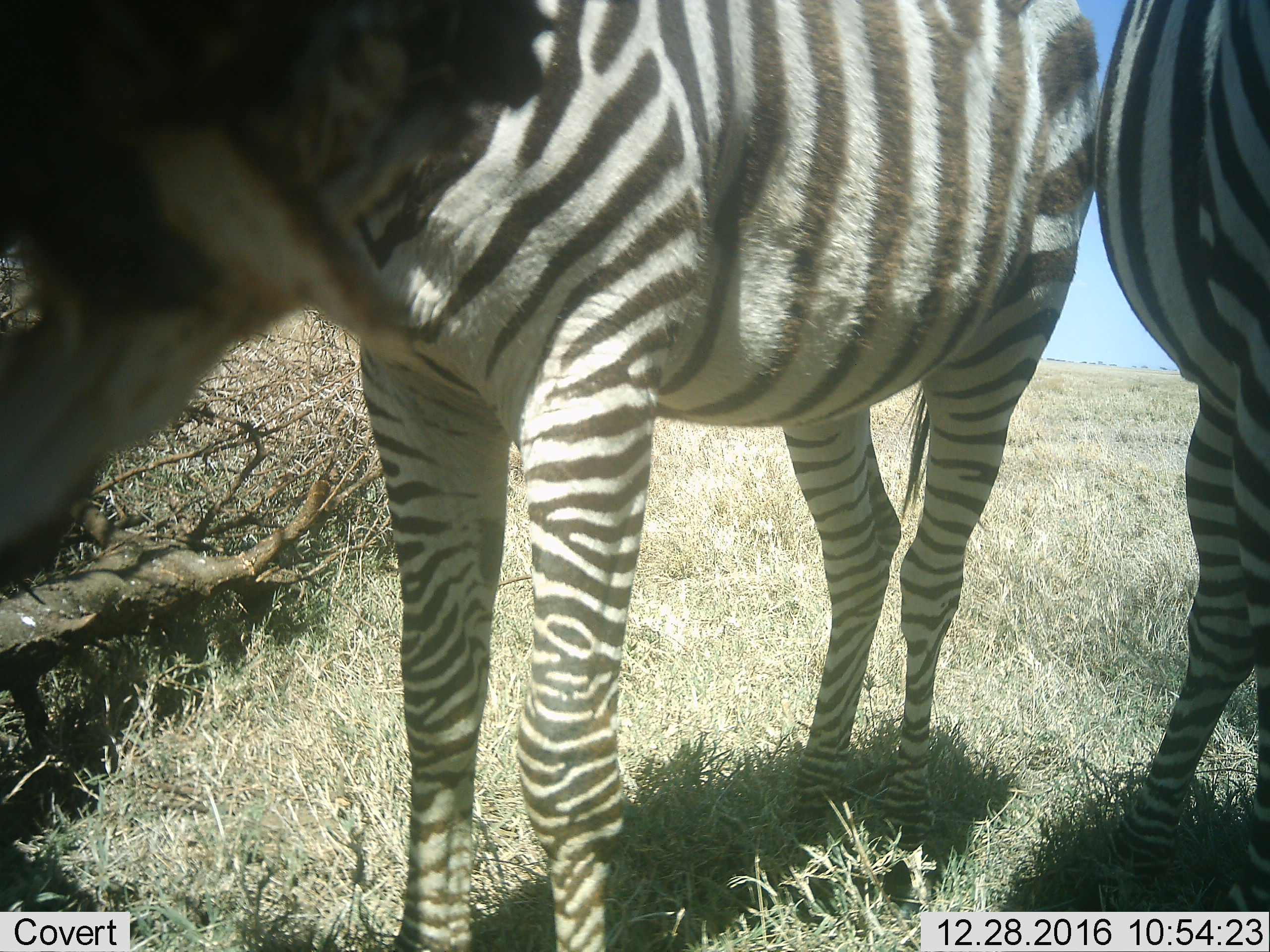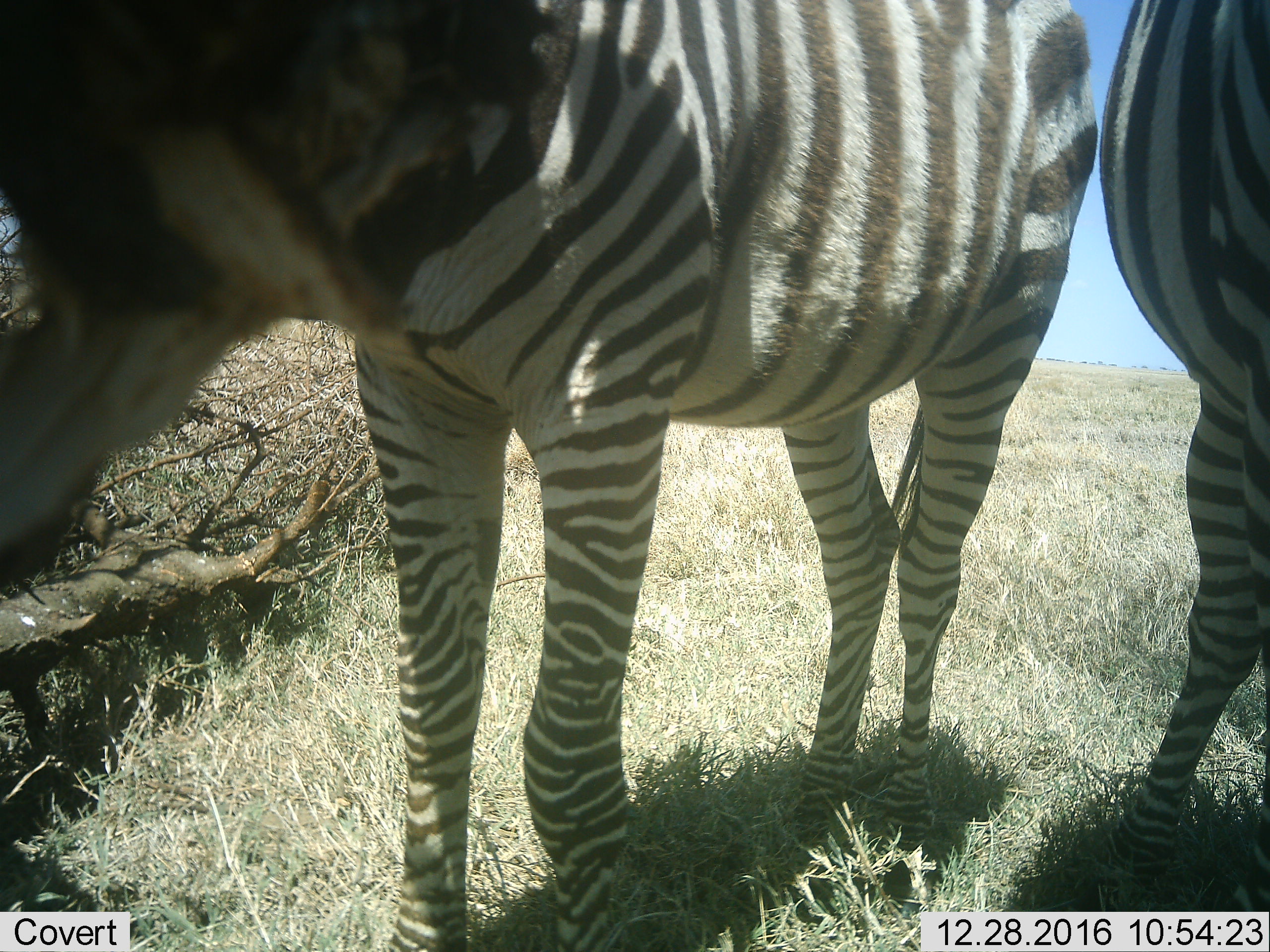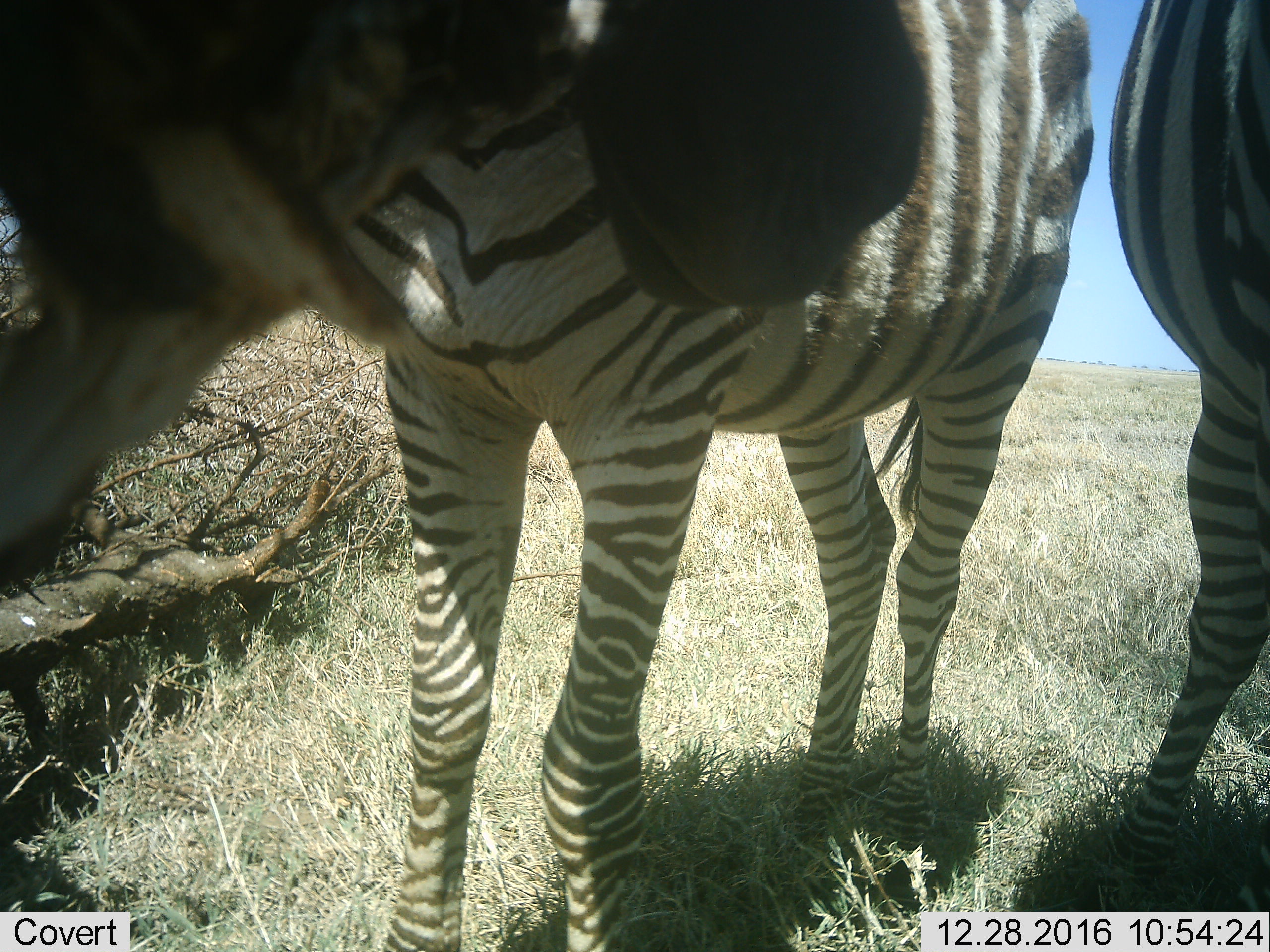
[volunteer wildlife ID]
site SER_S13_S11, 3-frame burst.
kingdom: Animalia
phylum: Chordata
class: Mammalia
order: Perissodactyla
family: Equidae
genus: Equus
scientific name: Equus quagga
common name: plains zebra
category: zebraplains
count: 2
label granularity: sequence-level